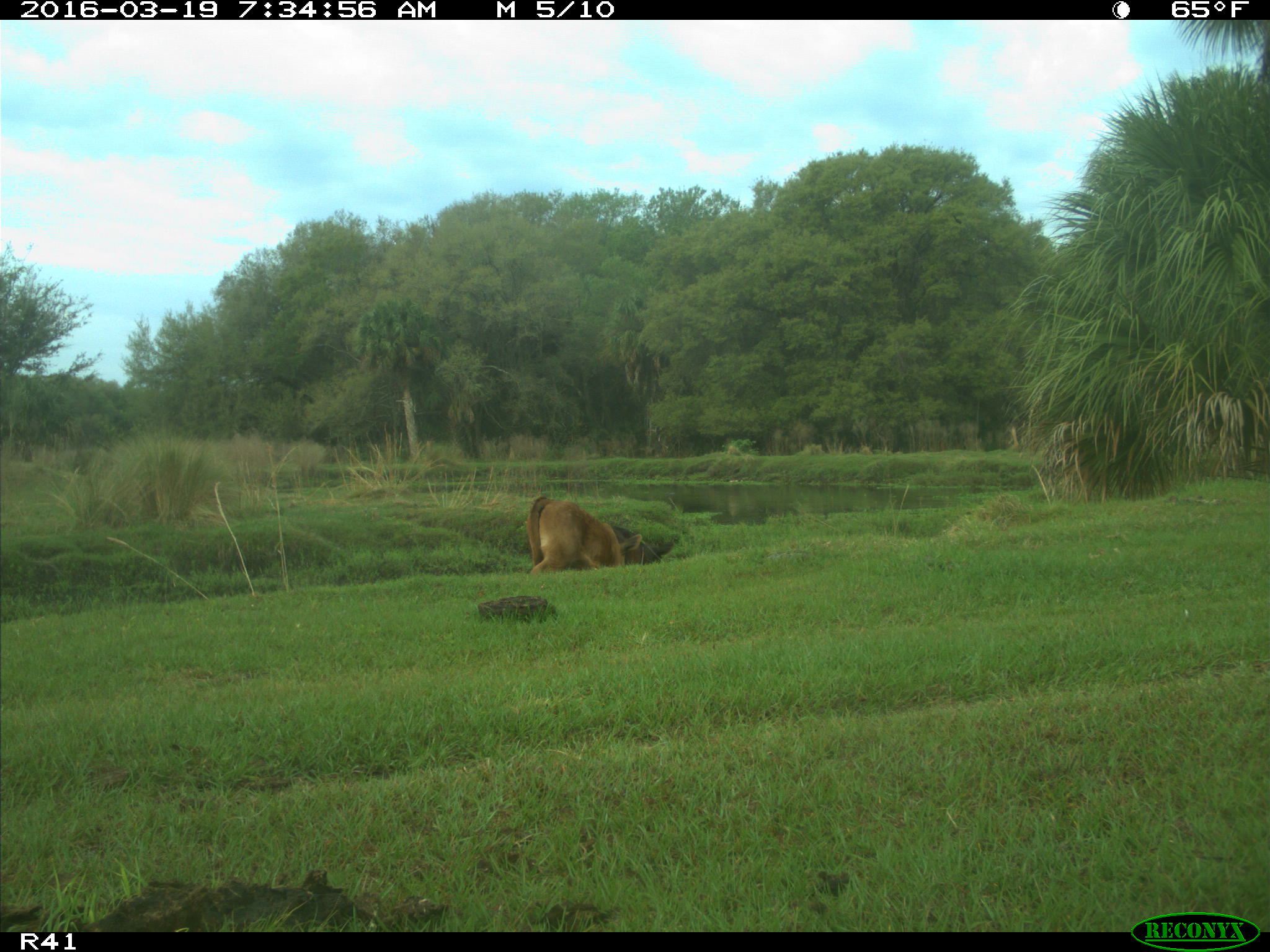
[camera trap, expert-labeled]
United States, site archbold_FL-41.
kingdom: Animalia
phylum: Chordata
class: Mammalia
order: Artiodactyla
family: Bovidae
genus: Bos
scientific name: Bos taurus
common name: domestic cow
Bos taurus (domestic cow).